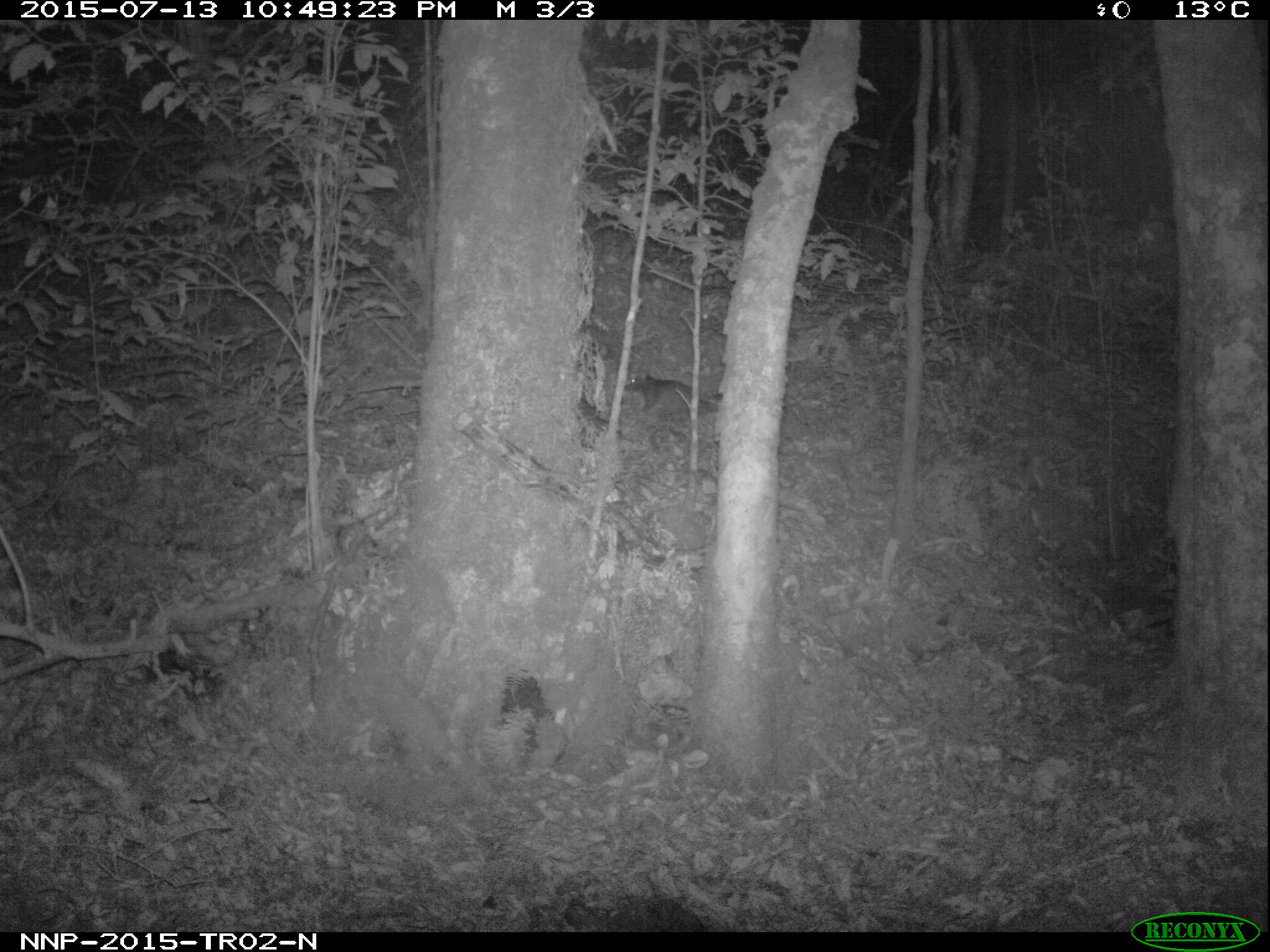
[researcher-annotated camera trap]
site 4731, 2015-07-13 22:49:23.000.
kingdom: Animalia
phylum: Chordata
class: Mammalia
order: Rodentia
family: Nesomyidae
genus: Cricetomys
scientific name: Cricetomys gambianus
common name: african giant pouched rat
Cricetomys gambianus (african giant pouched rat), count 1.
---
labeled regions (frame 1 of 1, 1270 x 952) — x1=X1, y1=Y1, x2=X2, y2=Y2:
cricetomys gambianus: x1=624, y1=372, x2=702, y2=416